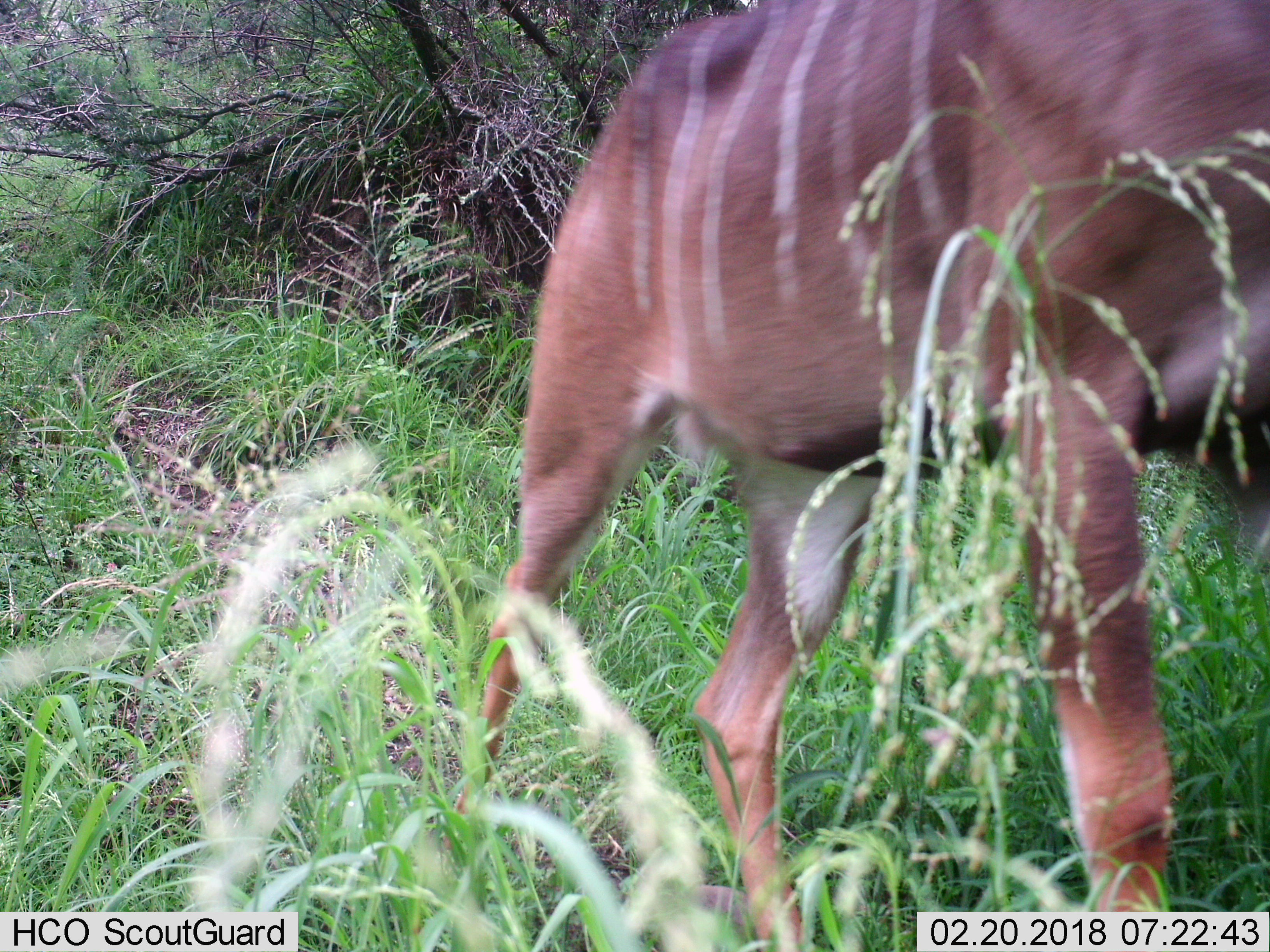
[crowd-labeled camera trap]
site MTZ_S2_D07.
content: unidentified animal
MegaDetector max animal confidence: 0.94